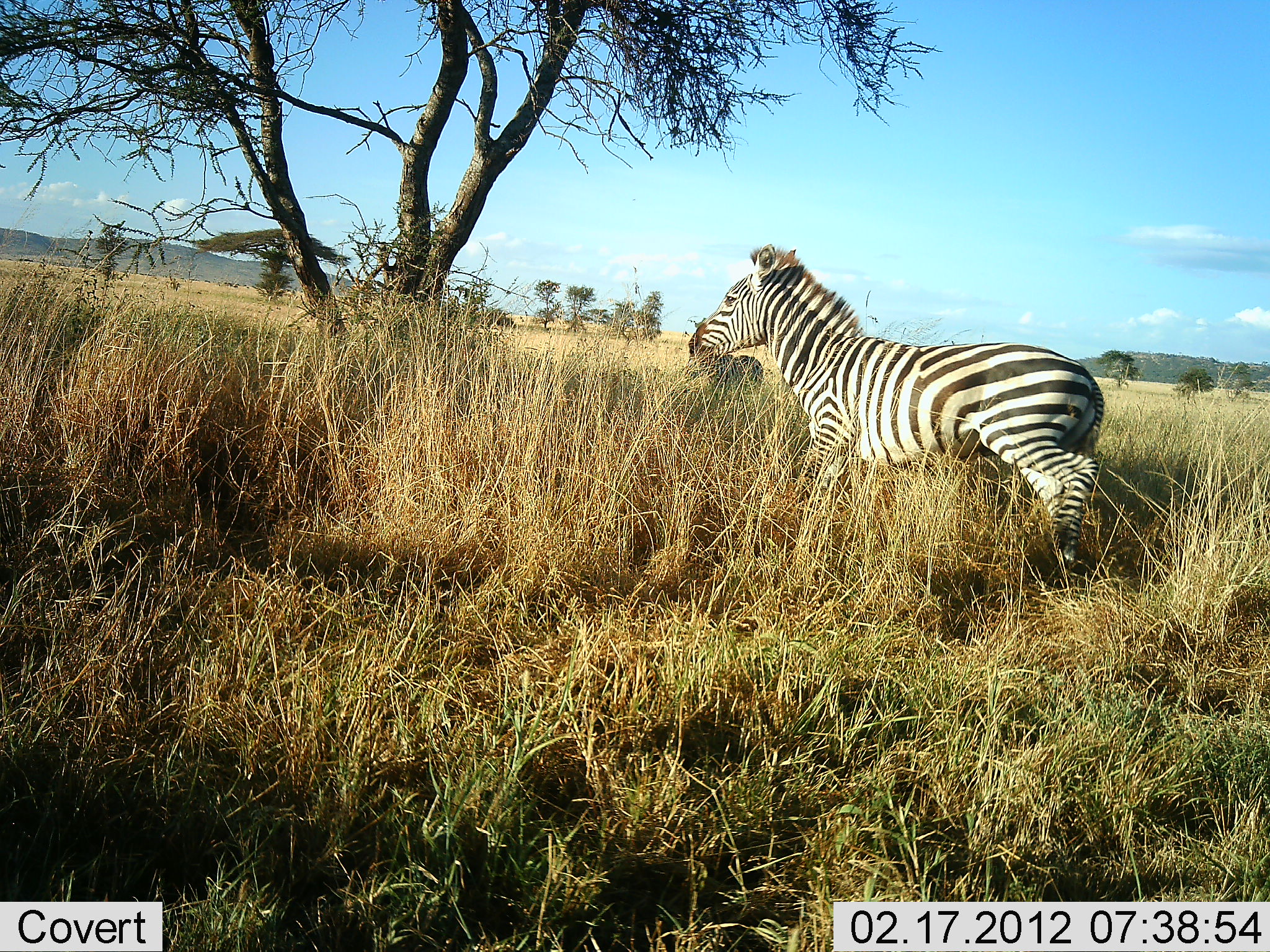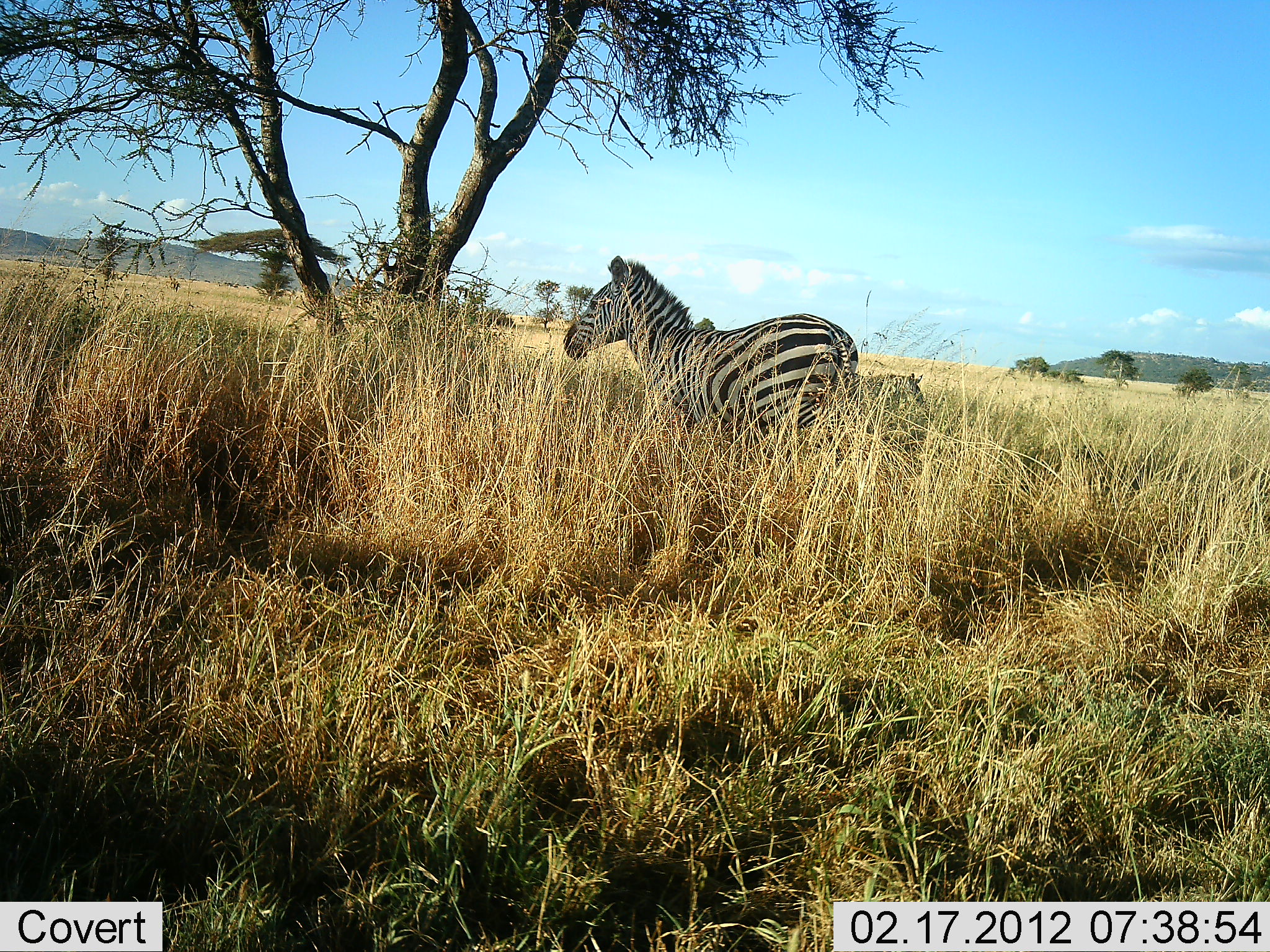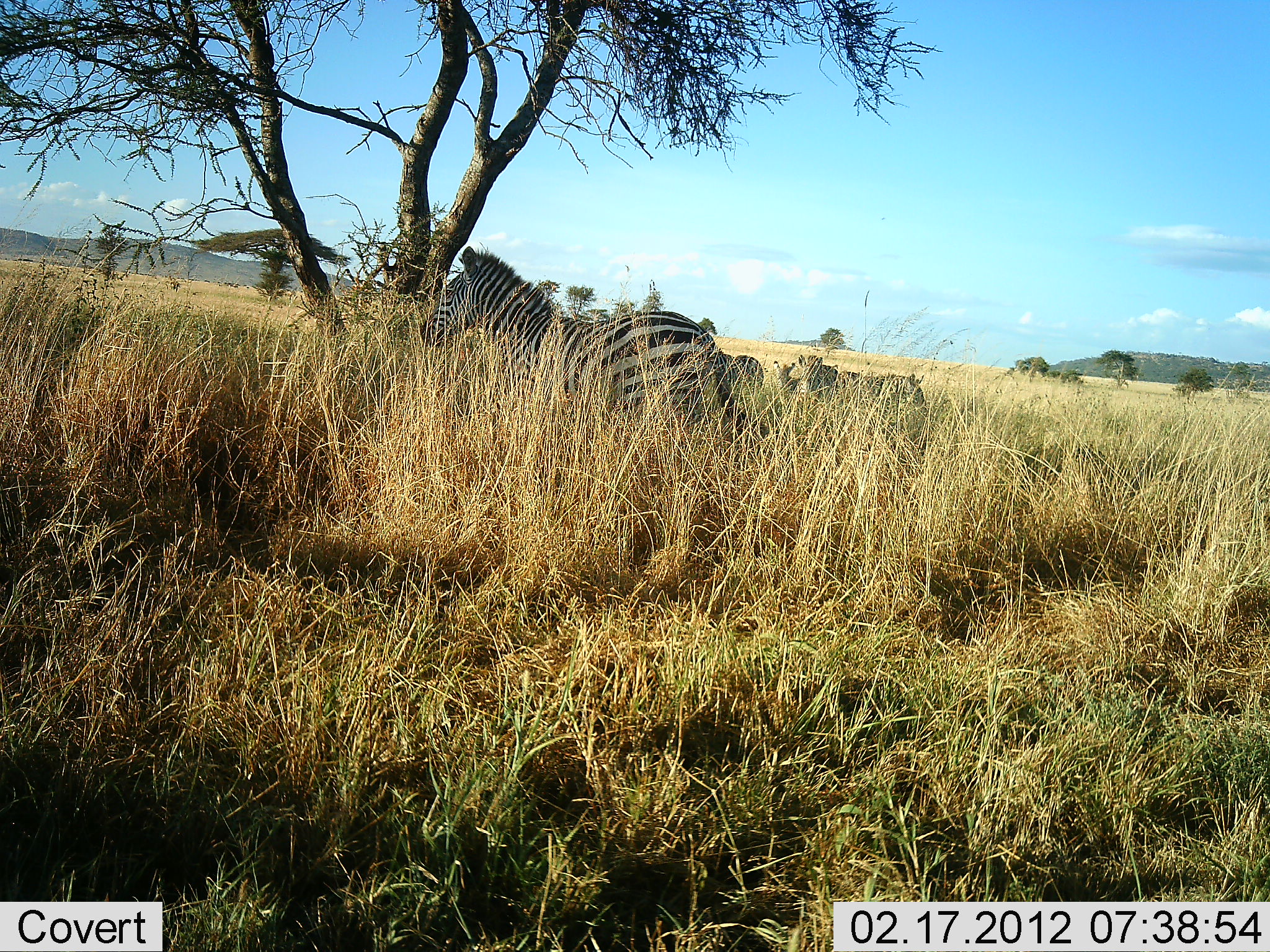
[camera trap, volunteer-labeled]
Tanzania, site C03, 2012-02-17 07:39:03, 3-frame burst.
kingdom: Animalia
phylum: Chordata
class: Mammalia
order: Perissodactyla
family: Equidae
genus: Equus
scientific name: Equus quagga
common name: plains zebra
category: zebra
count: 2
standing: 55%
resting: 10%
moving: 80%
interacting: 5%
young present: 5%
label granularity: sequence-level